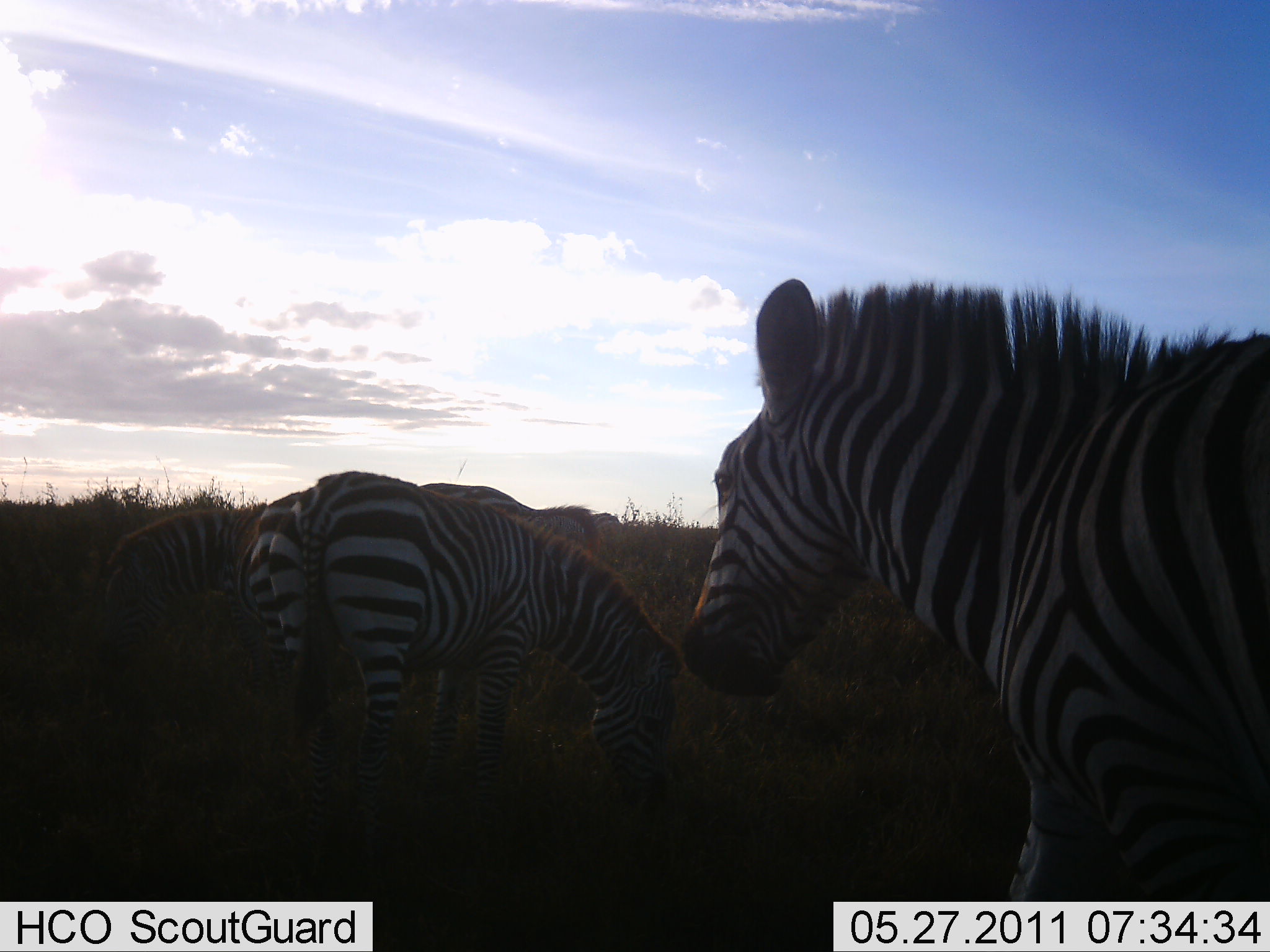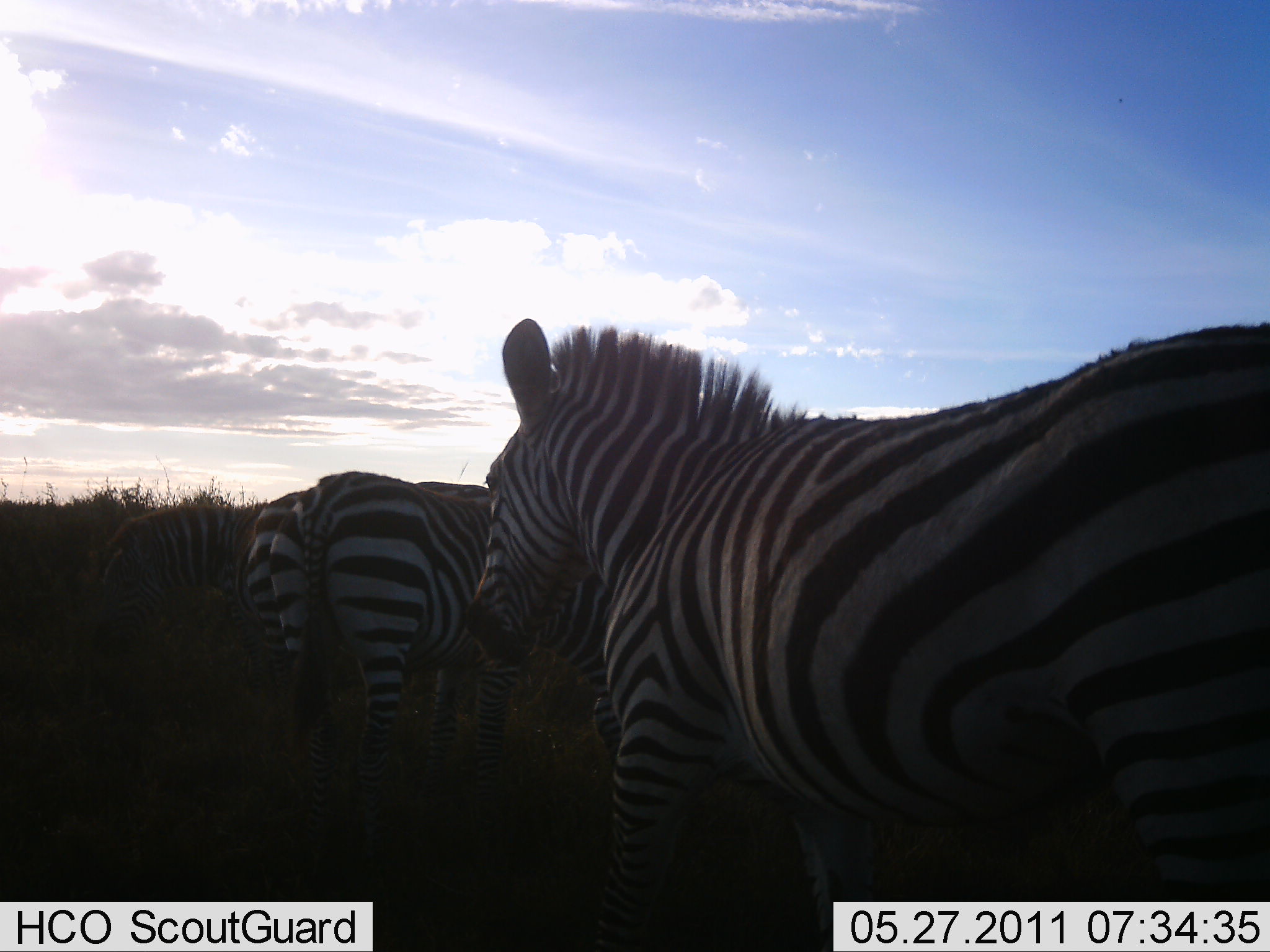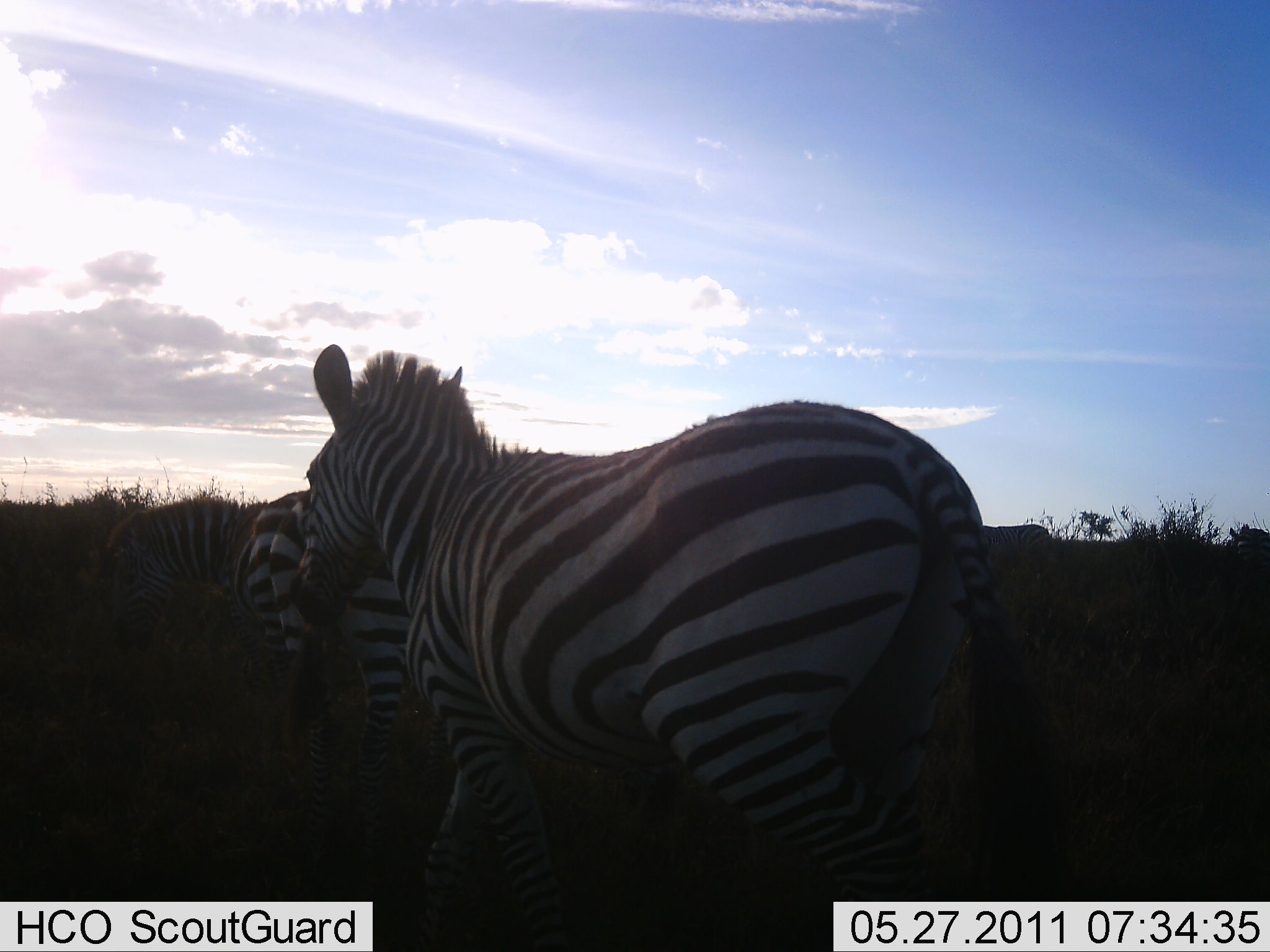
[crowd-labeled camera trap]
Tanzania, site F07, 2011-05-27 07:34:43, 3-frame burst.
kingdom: Animalia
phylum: Chordata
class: Mammalia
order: Perissodactyla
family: Equidae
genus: Equus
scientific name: Equus quagga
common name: plains zebra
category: zebra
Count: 4.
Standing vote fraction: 38%.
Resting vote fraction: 0%.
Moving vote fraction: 85%.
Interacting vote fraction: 0%.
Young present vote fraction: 0%.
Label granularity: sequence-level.